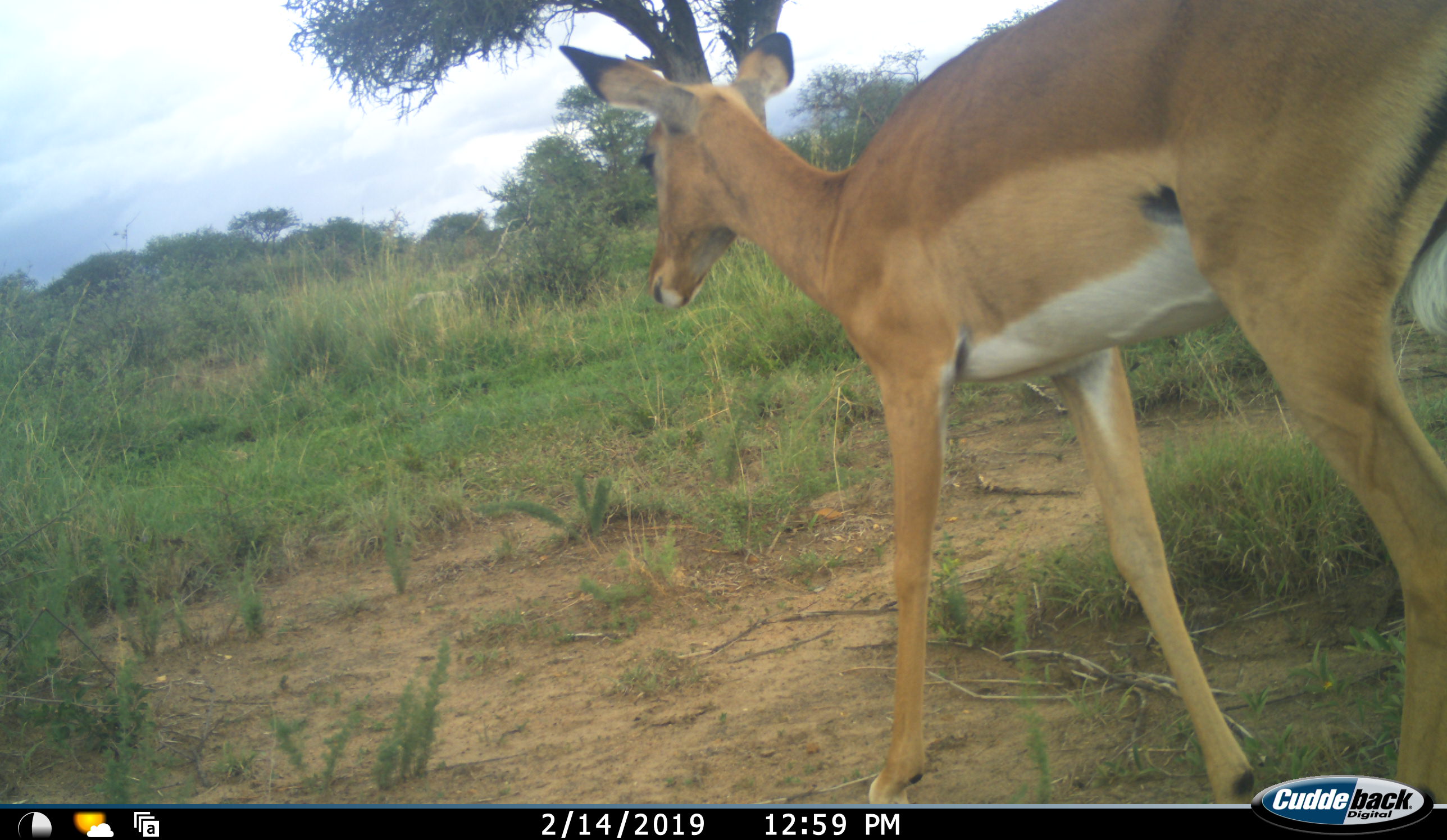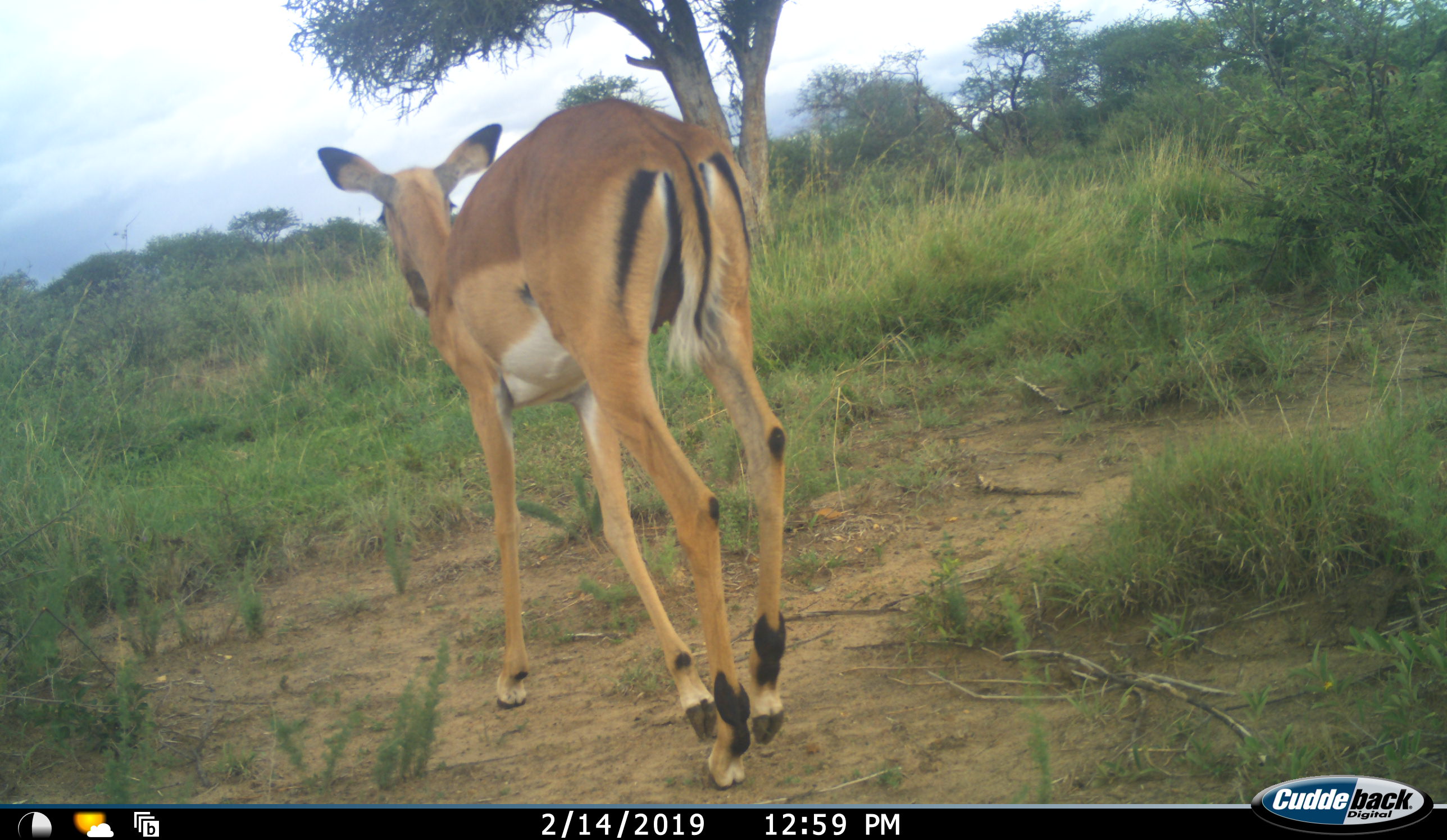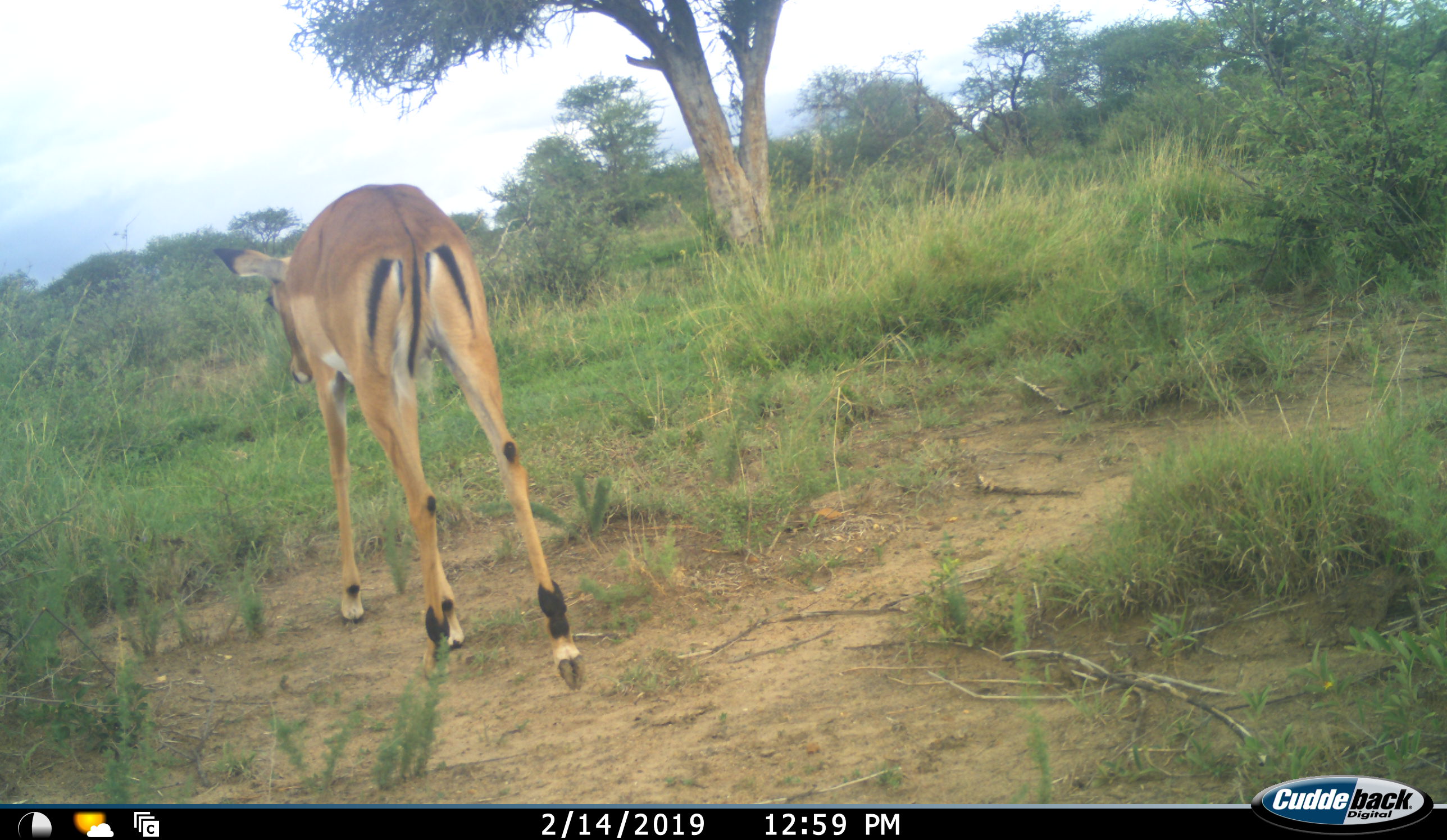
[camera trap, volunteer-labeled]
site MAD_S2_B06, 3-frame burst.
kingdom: Animalia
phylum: Chordata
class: Mammalia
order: Artiodactyla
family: Bovidae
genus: Aepyceros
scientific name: Aepyceros melampus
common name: impala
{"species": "impala (Aepyceros melampus)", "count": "1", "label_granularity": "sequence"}